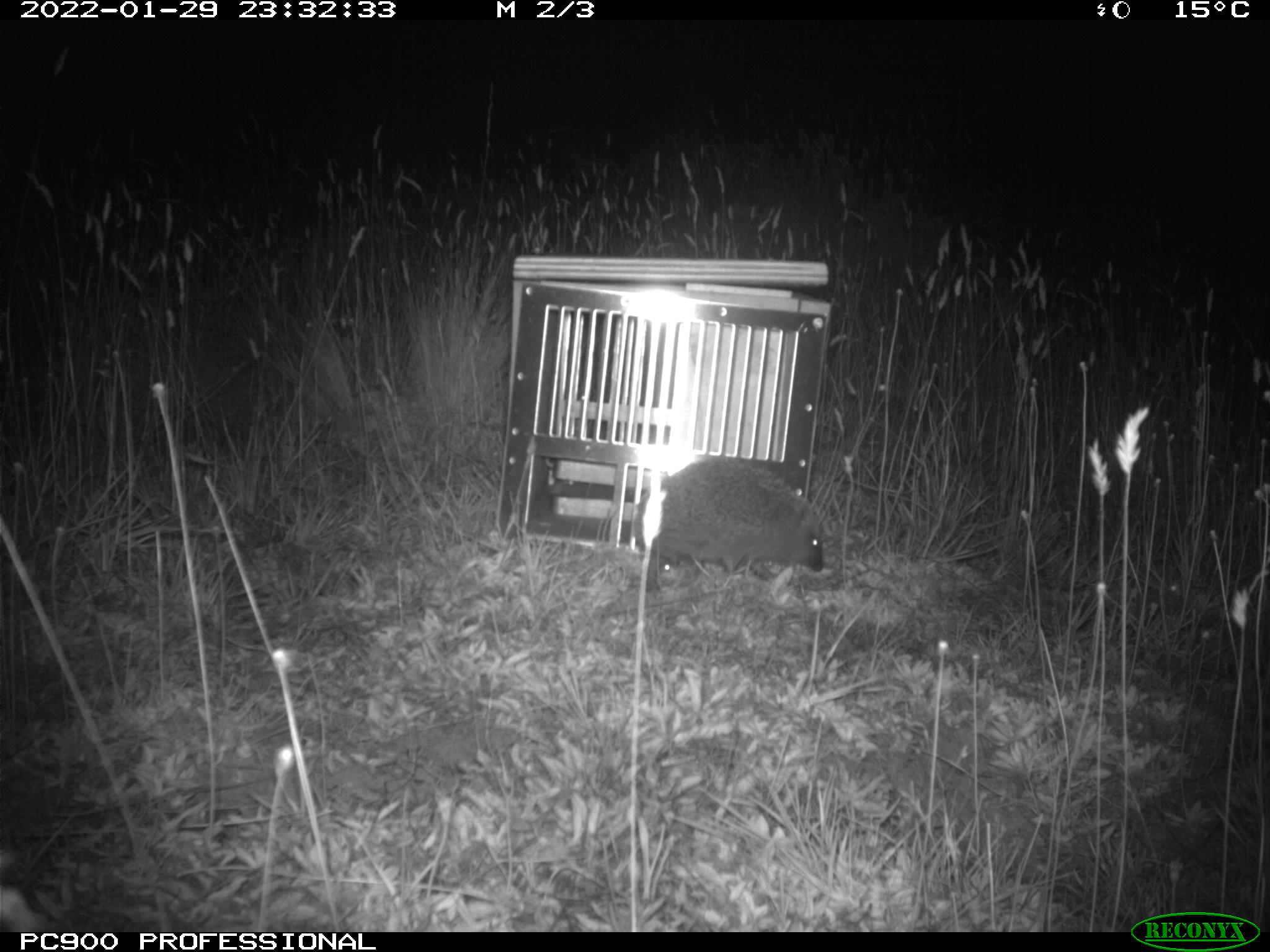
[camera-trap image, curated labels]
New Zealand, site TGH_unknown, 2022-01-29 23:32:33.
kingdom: Animalia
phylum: Chordata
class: Mammalia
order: Eulipotyphla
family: Erinaceidae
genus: Erinaceus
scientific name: Erinaceus europaeus europaeus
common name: european hedgehog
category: hedgehog